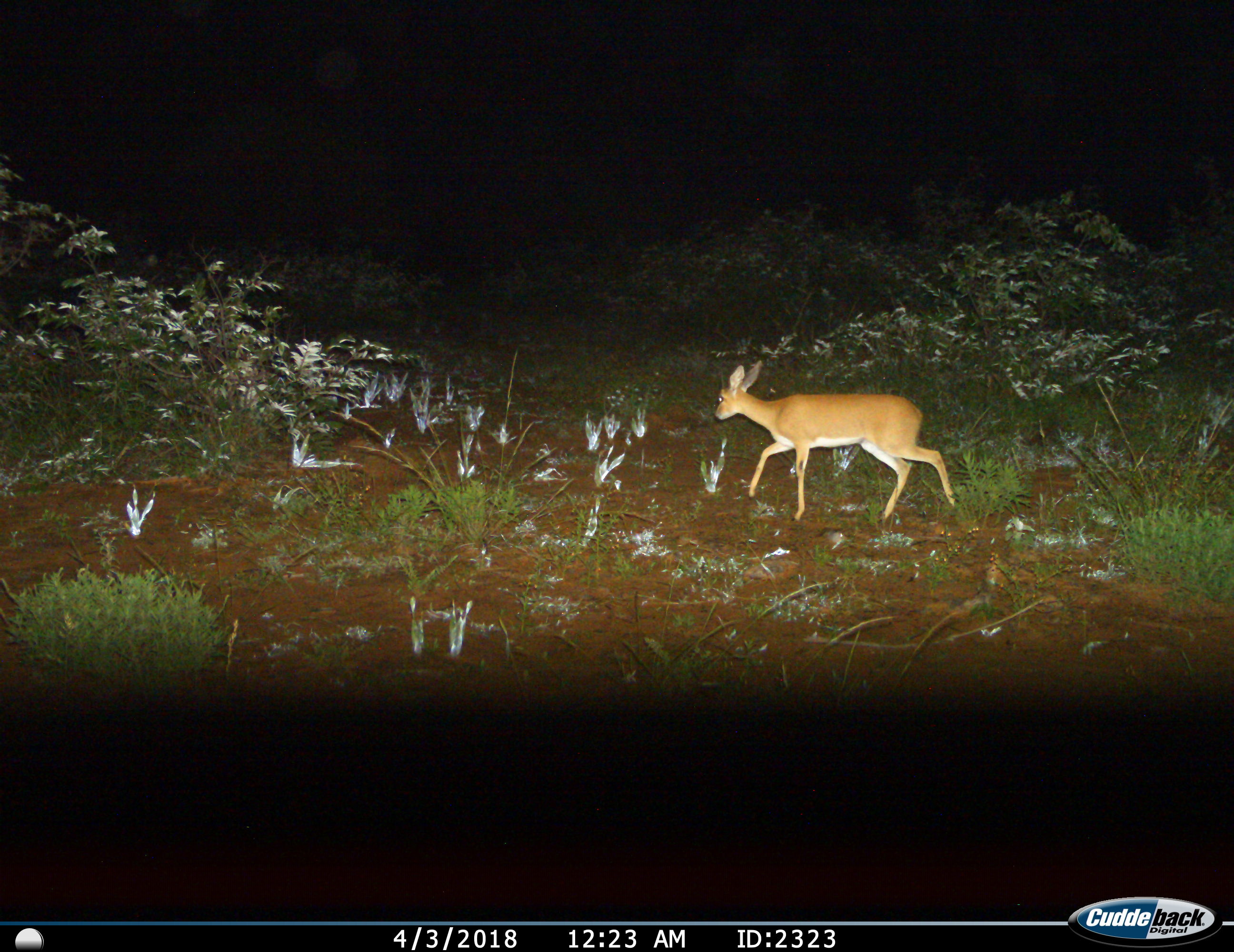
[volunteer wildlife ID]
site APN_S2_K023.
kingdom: Animalia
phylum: Chordata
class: Mammalia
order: Artiodactyla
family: Bovidae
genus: Raphicerus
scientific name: Raphicerus campestris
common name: steenbok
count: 1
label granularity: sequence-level